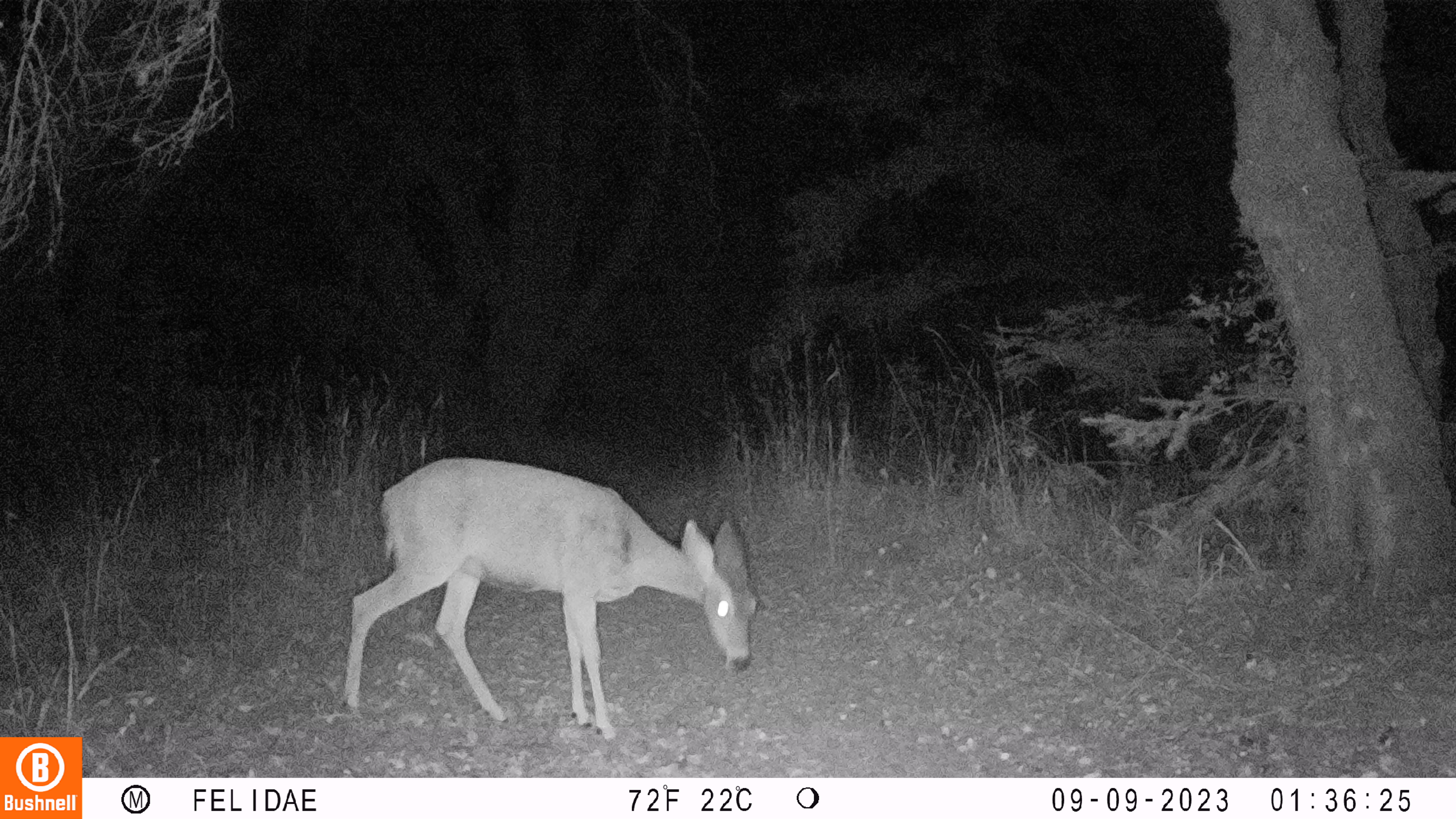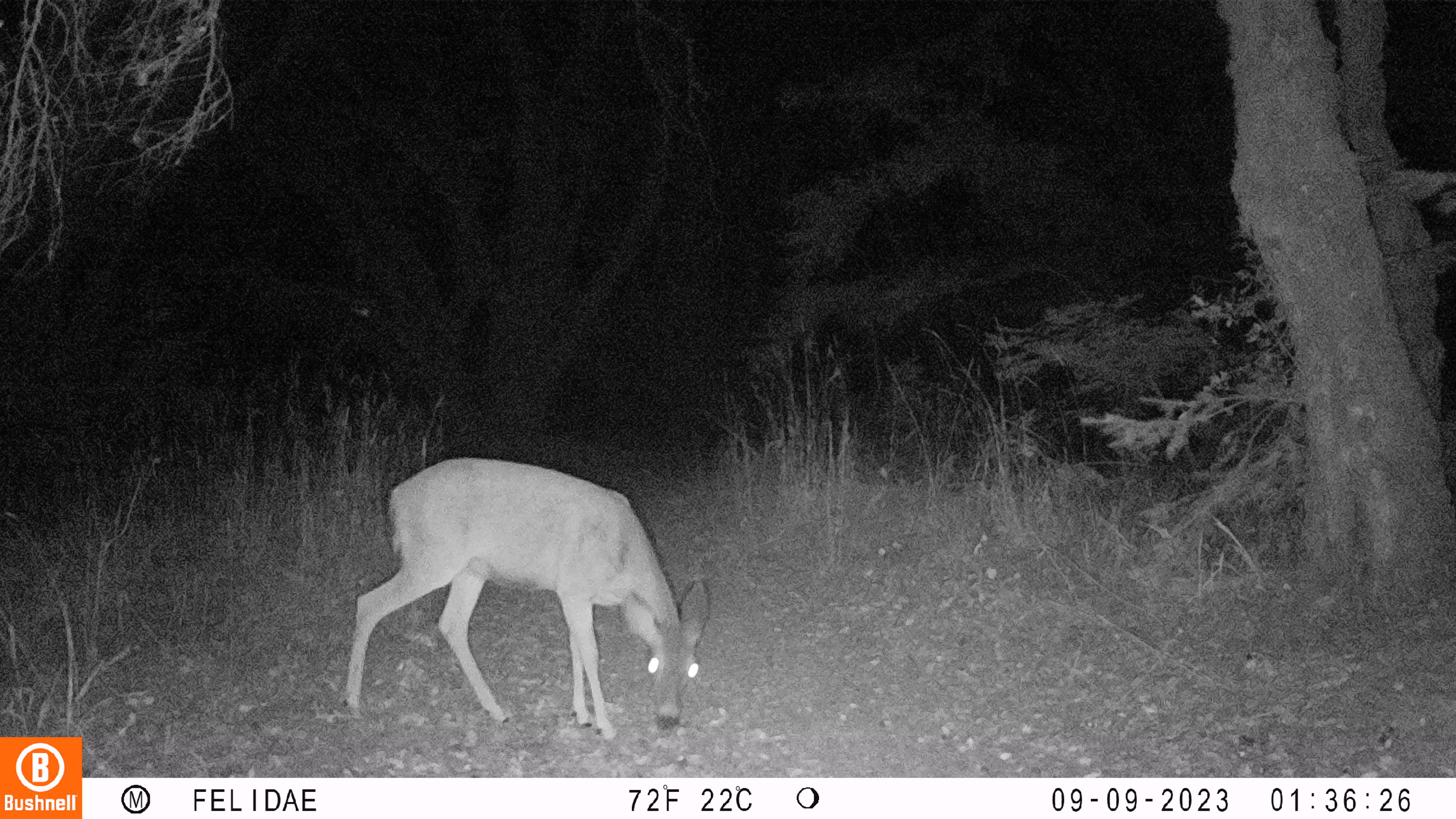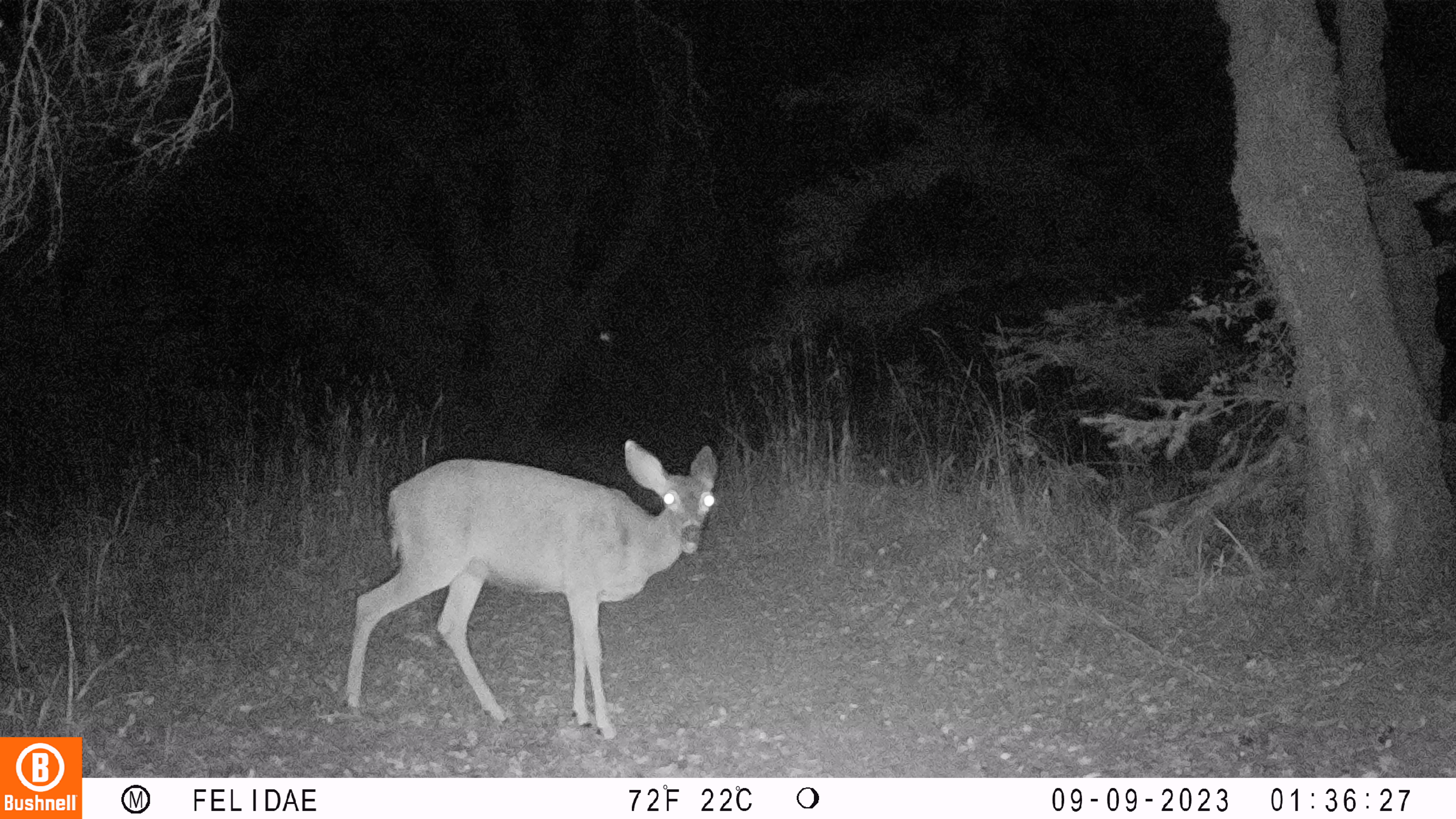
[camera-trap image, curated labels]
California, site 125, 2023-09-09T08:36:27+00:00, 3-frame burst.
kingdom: Animalia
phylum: Chordata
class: Mammalia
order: Artiodactyla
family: Cervidae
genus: Odocoileus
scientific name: Odocoileus hemionus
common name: mule deer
Mule deer (Odocoileus hemionus).